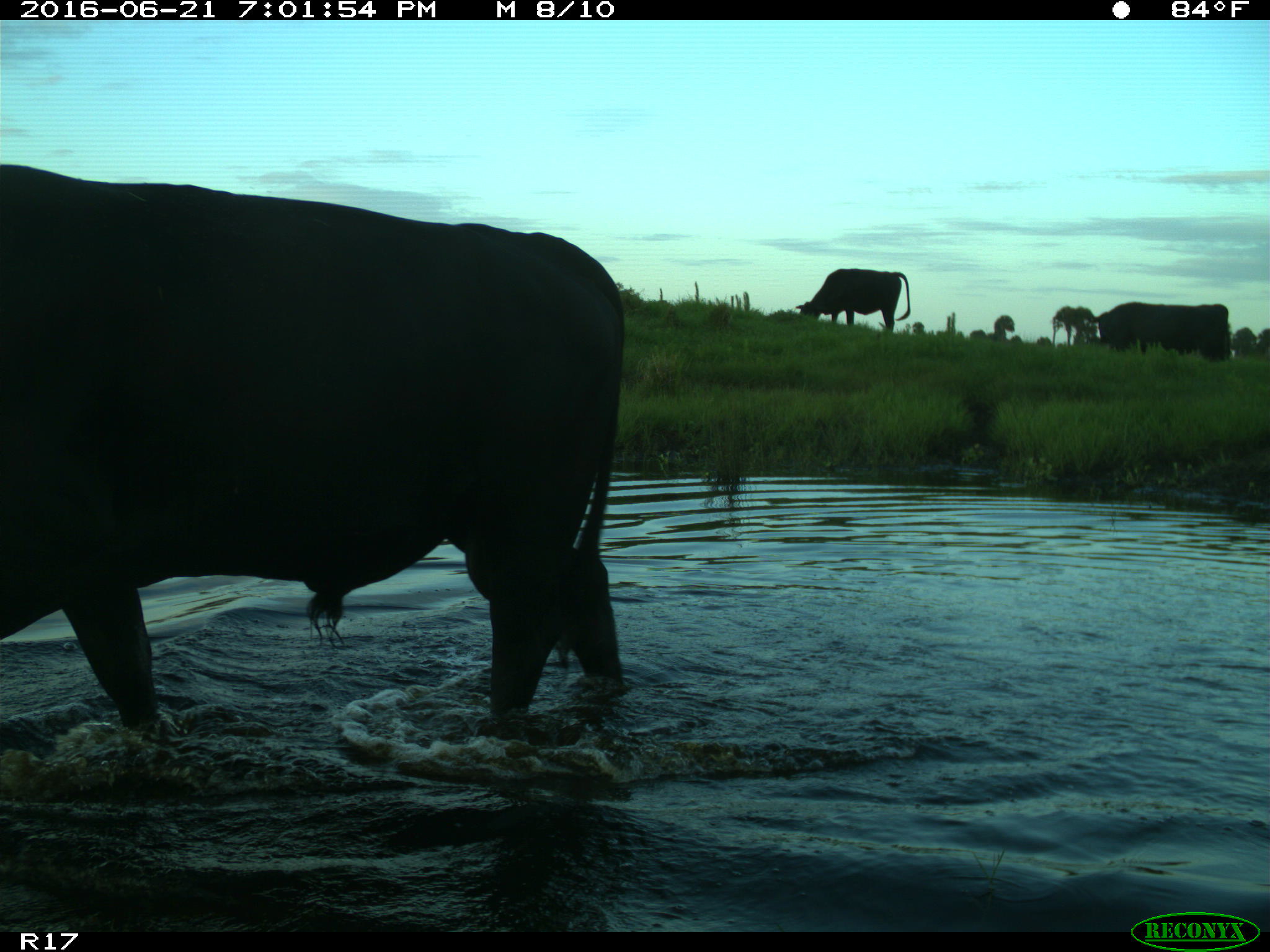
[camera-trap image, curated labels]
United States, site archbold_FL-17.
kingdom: Animalia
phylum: Chordata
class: Mammalia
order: Artiodactyla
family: Bovidae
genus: Bos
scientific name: Bos taurus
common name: domestic cow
Bos taurus (domestic cow).